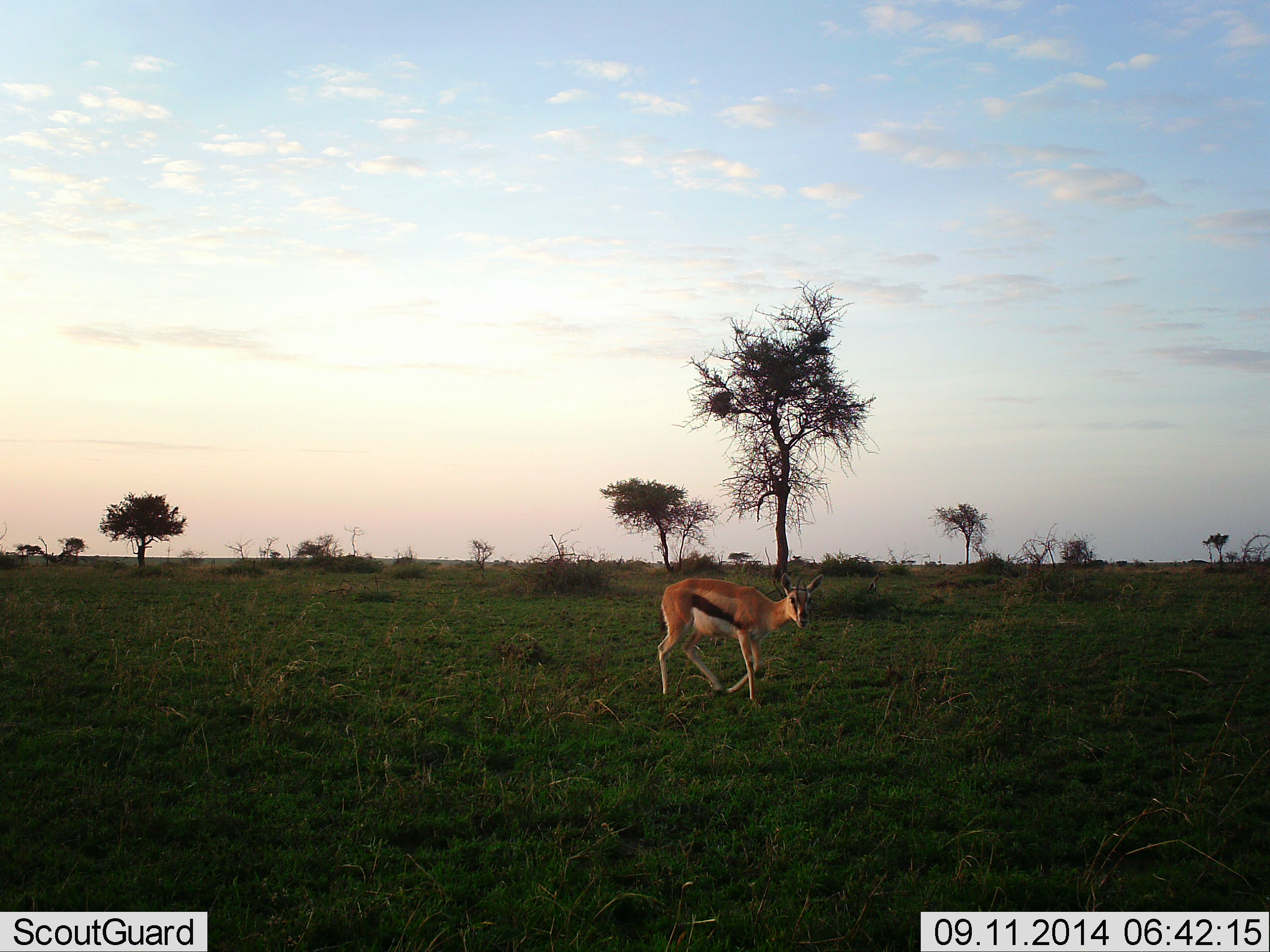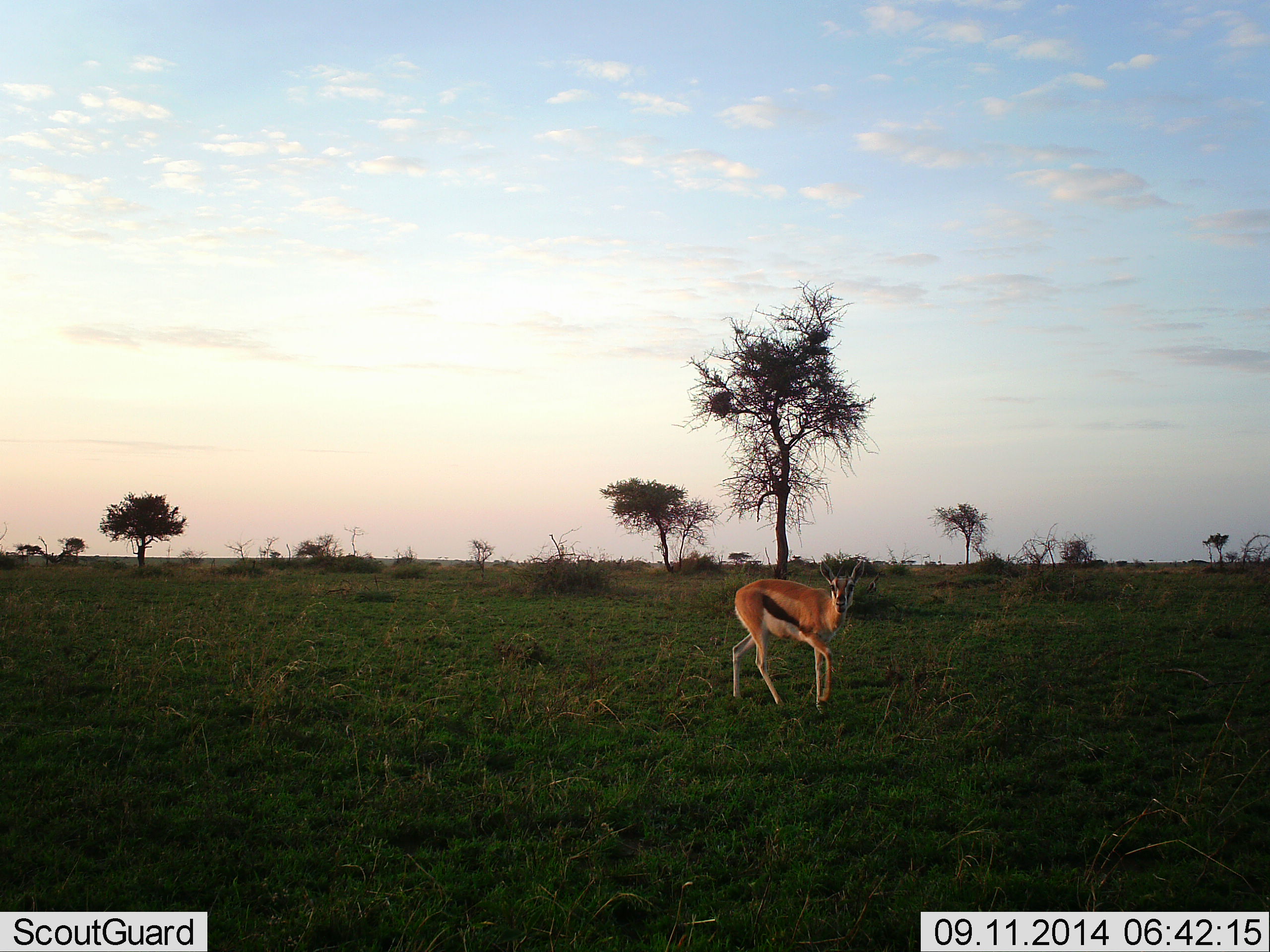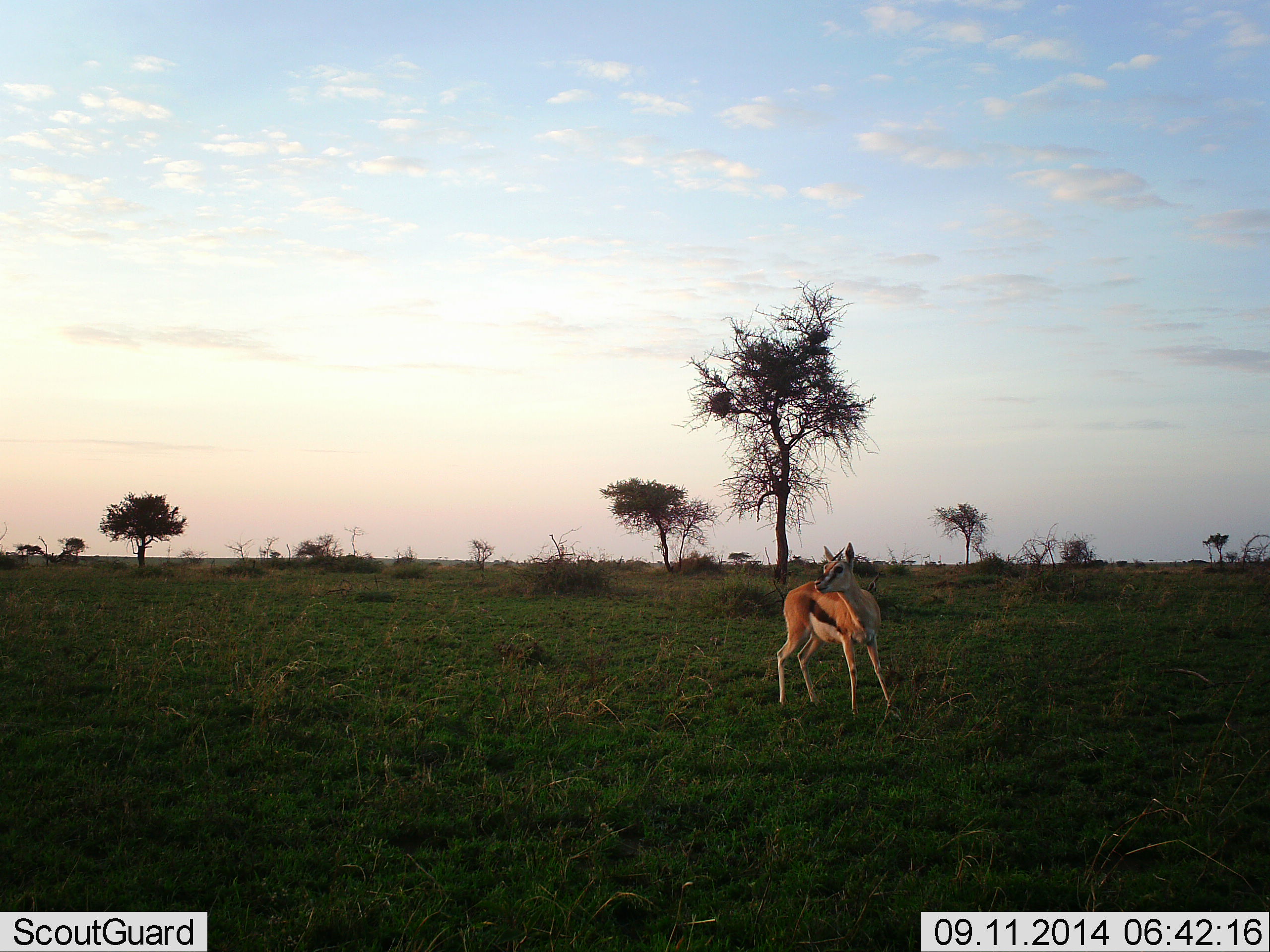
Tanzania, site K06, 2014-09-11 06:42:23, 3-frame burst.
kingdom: Animalia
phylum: Chordata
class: Mammalia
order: Artiodactyla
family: Bovidae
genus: Eudorcas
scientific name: Eudorcas thomsonii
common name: thomson's gazelle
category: gazellethomsons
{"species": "gazellethomsons (thomson's gazelle) (Eudorcas thomsonii)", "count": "1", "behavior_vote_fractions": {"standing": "10%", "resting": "0%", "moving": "100%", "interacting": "0%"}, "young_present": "0%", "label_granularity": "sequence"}